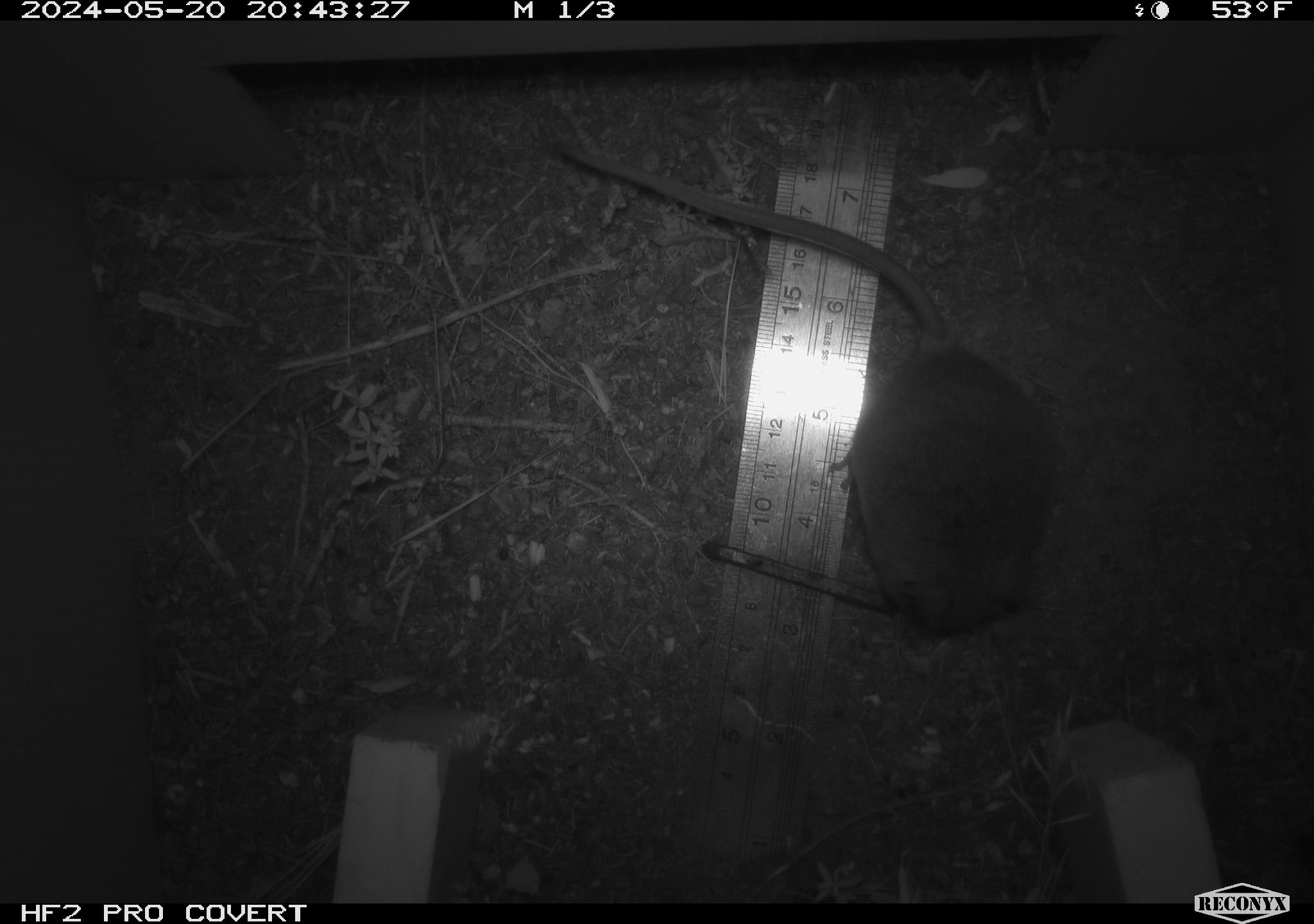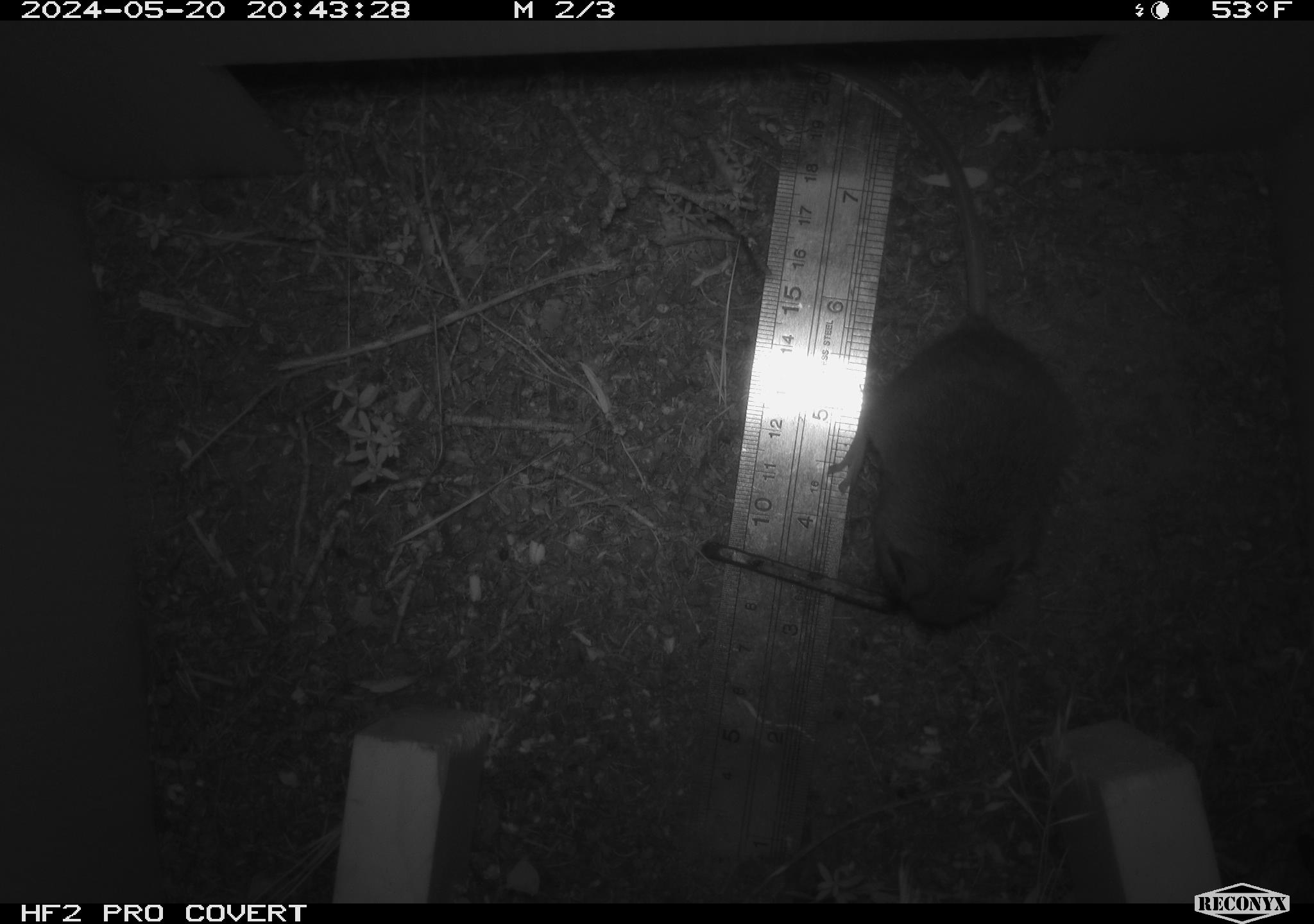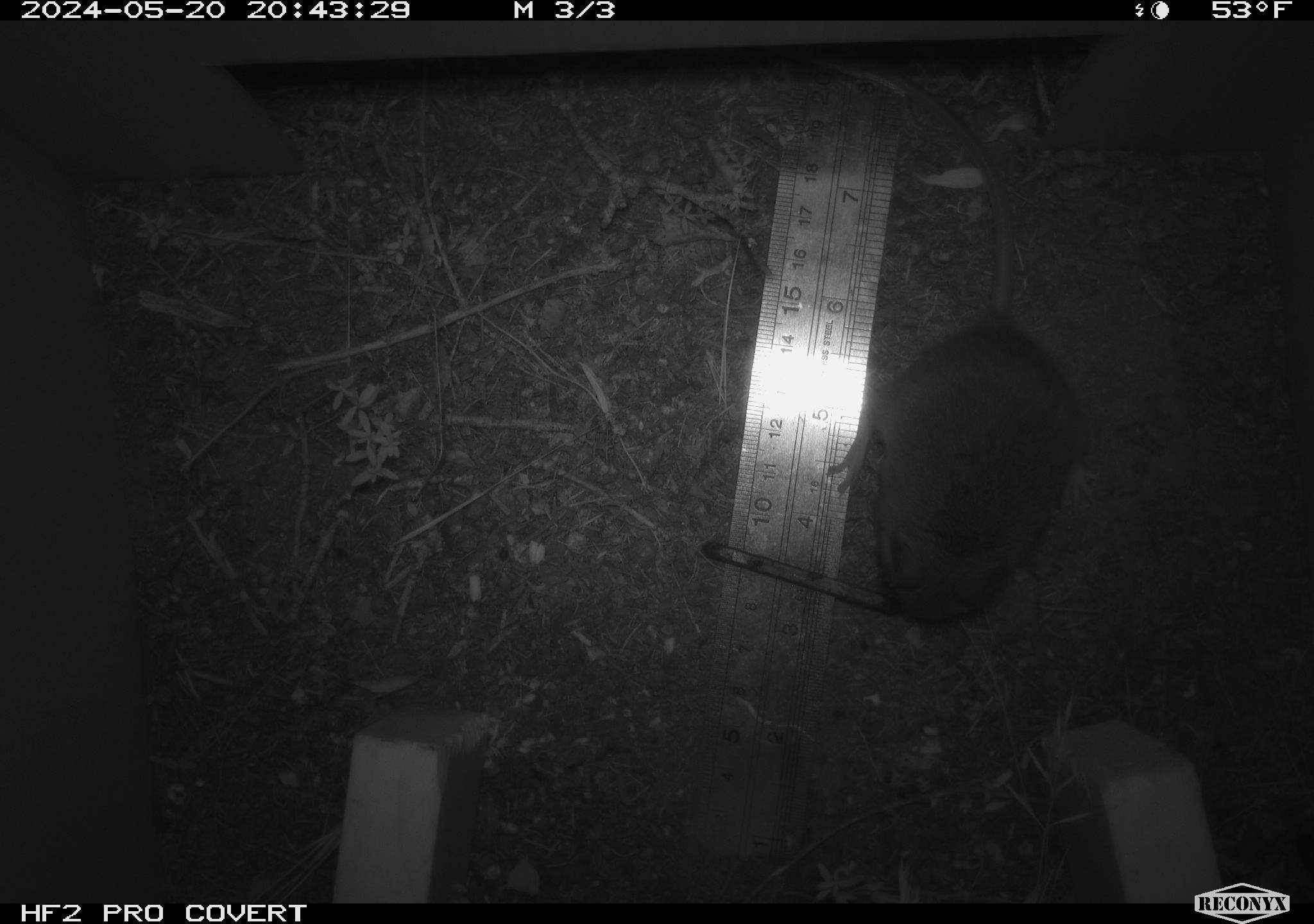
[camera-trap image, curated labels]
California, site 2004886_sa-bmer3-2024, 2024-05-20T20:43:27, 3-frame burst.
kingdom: Animalia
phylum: Chordata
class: Mammalia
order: Rodentia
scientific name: Rodentia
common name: mouse species